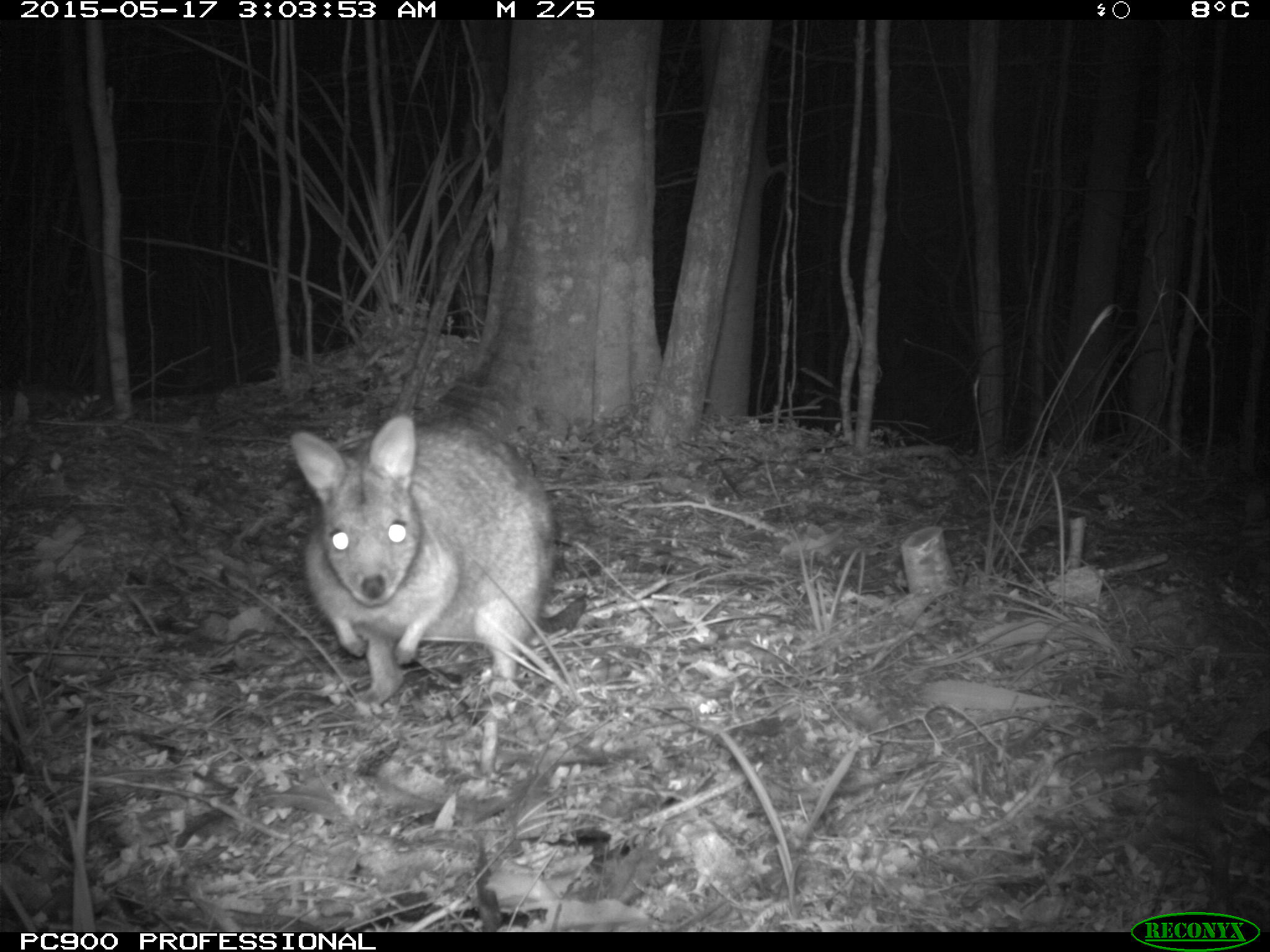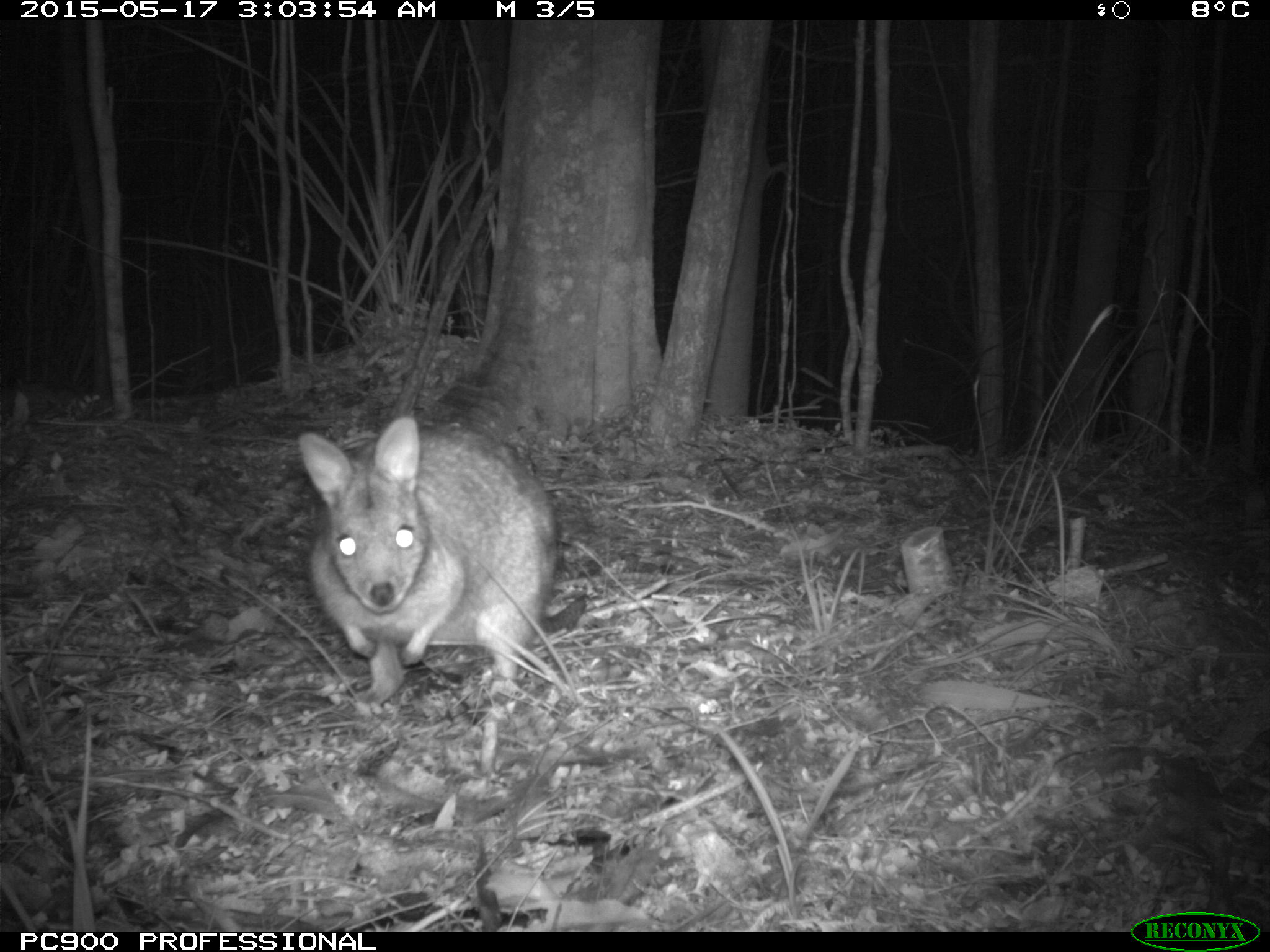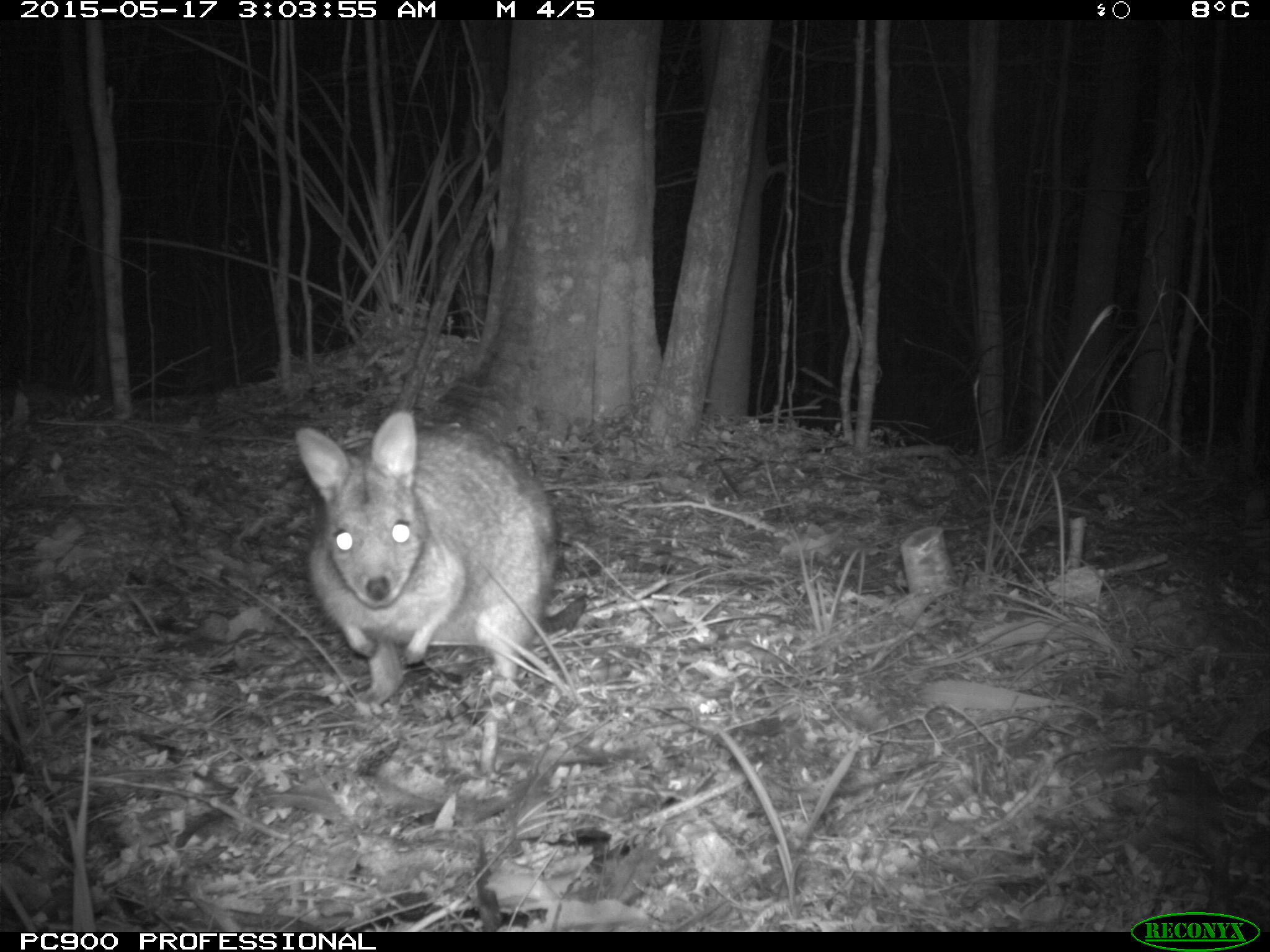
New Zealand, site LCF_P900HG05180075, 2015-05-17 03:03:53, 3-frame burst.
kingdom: Animalia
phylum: Chordata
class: Mammalia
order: Diprotodontia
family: Macropodidae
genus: Notamacropus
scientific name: Notamacropus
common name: wallaby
Wallaby (Notamacropus).